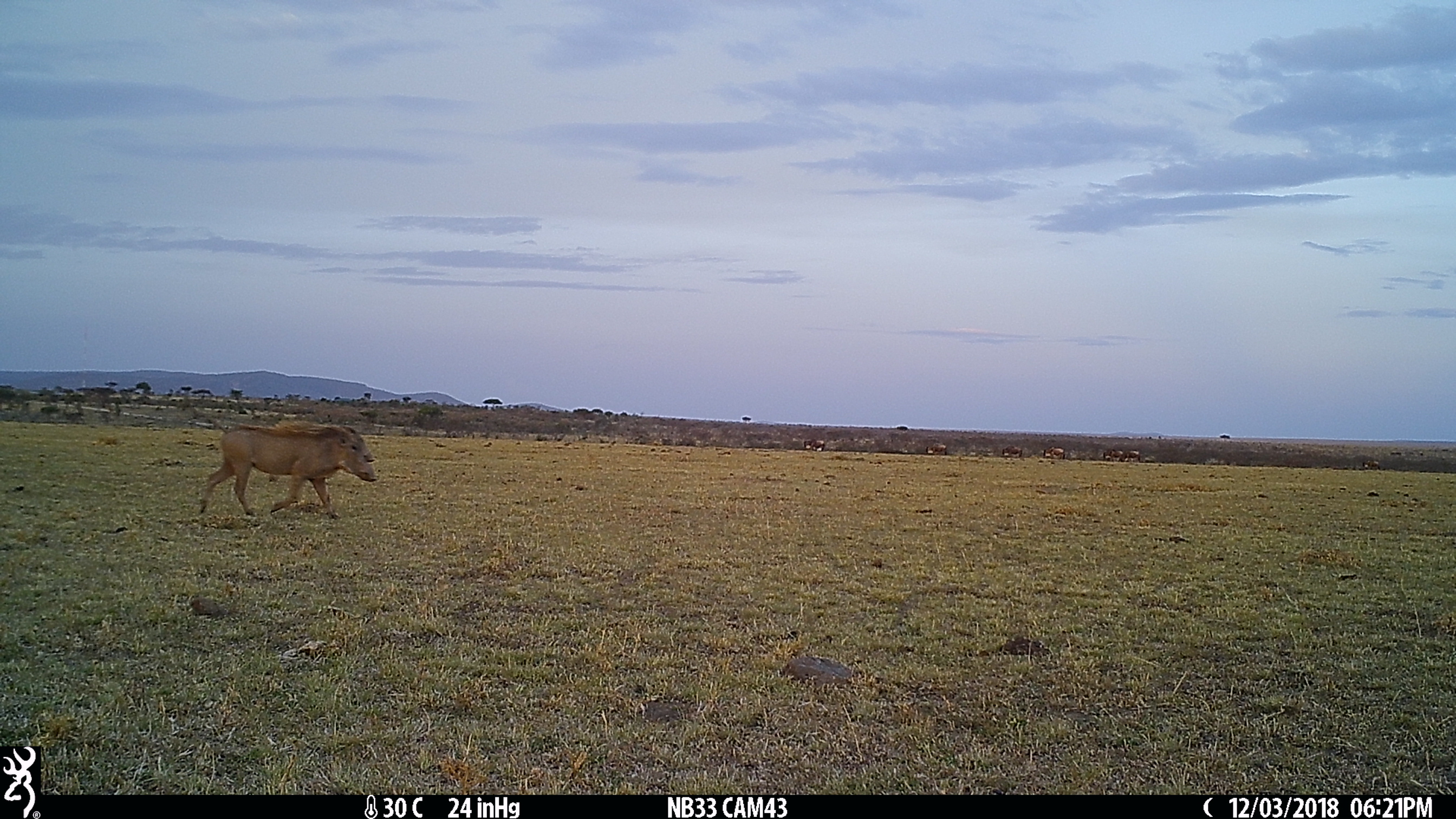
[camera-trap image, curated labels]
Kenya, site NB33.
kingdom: Animalia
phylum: Chordata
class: Mammalia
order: Artiodactyla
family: Suidae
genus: Phacochoerus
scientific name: Phacochoerus africanus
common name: common warthog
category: warthog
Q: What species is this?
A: Warthog (common warthog) (Phacochoerus africanus).